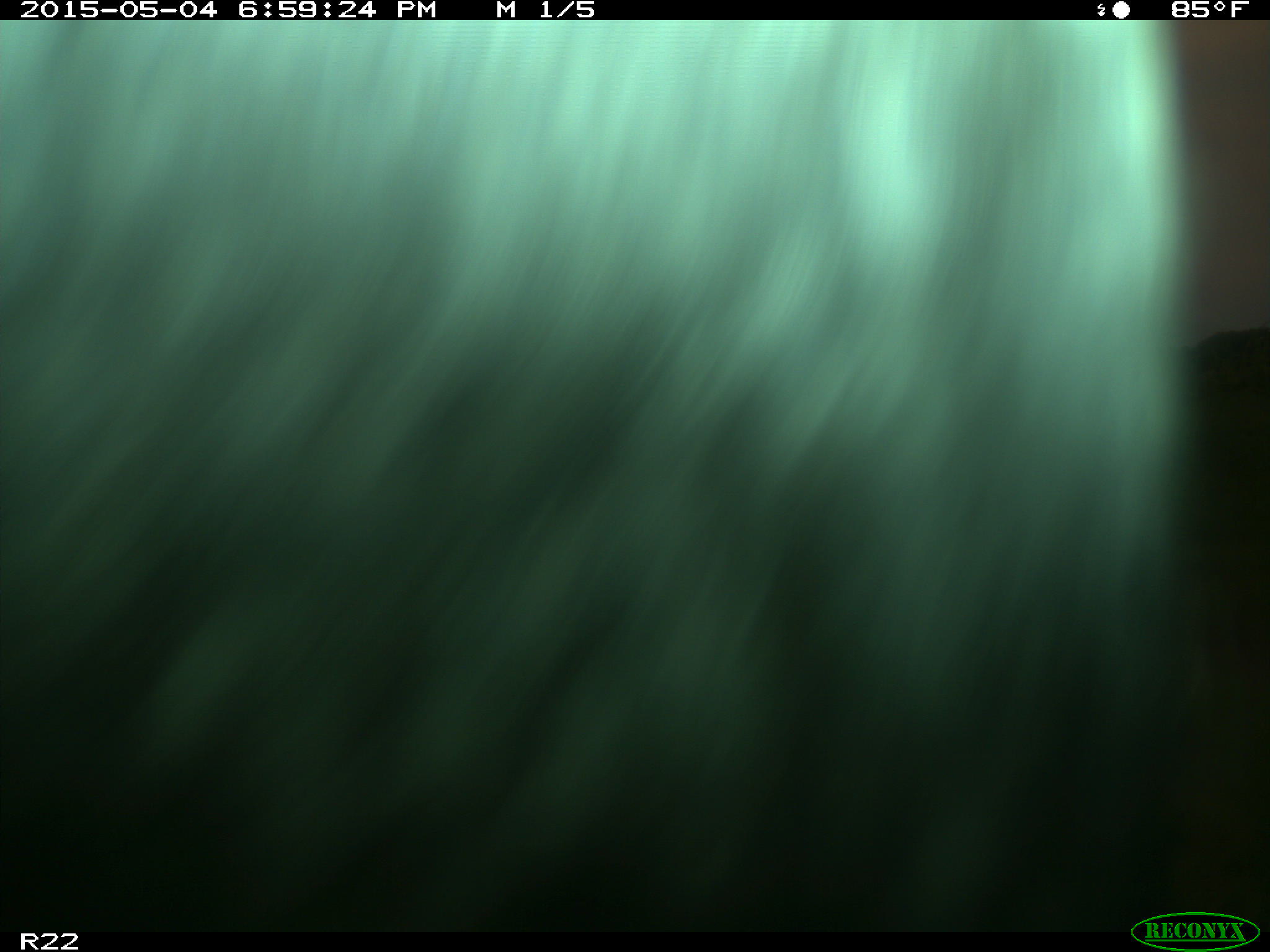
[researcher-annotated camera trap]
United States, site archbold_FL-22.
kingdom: Animalia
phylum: Chordata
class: Mammalia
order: Artiodactyla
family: Bovidae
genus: Bos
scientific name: Bos taurus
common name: domestic cow